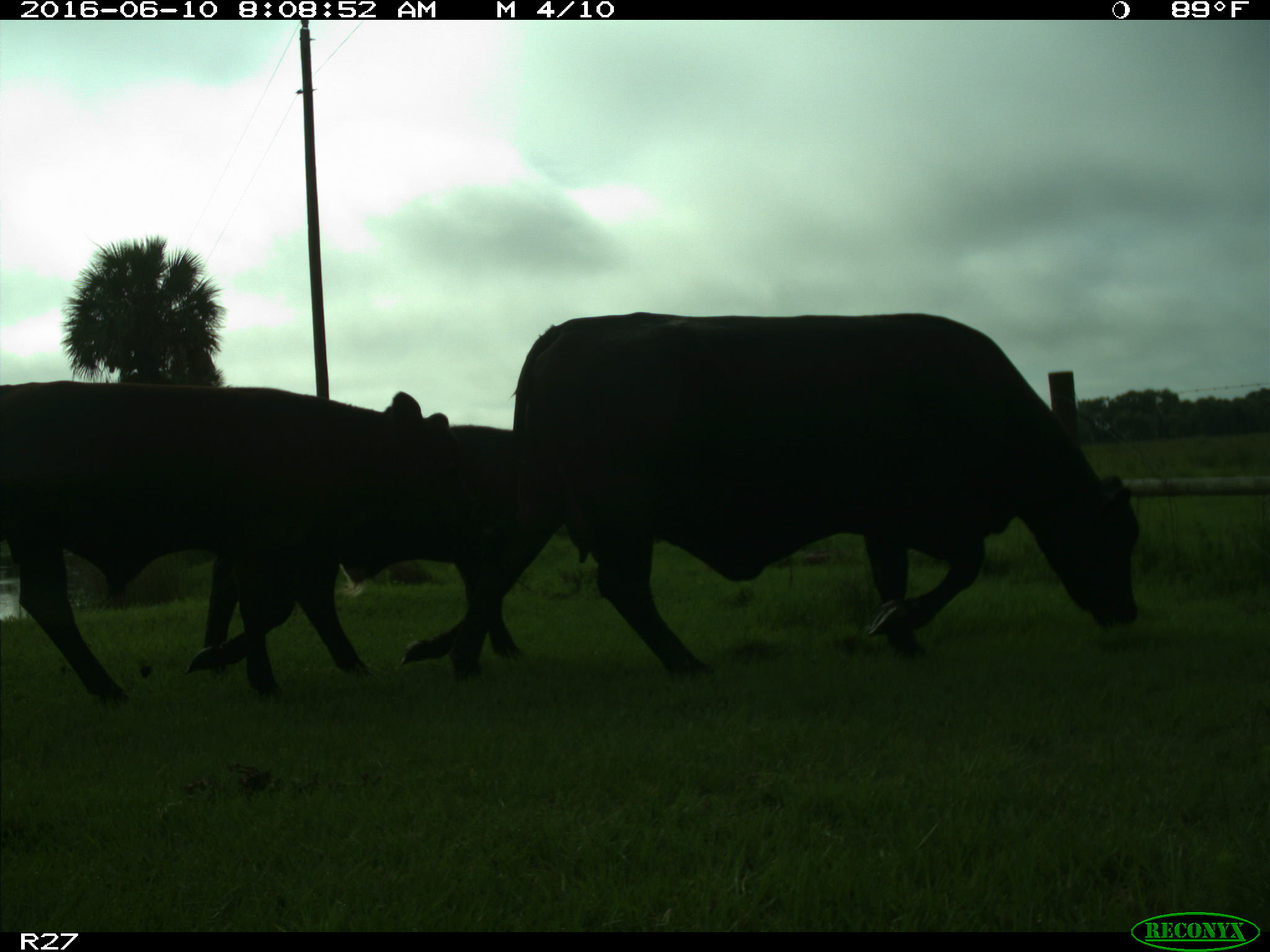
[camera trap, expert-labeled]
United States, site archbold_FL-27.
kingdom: Animalia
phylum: Chordata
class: Mammalia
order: Artiodactyla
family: Bovidae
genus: Bos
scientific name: Bos taurus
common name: domestic cow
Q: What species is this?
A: Bos taurus (domestic cow).